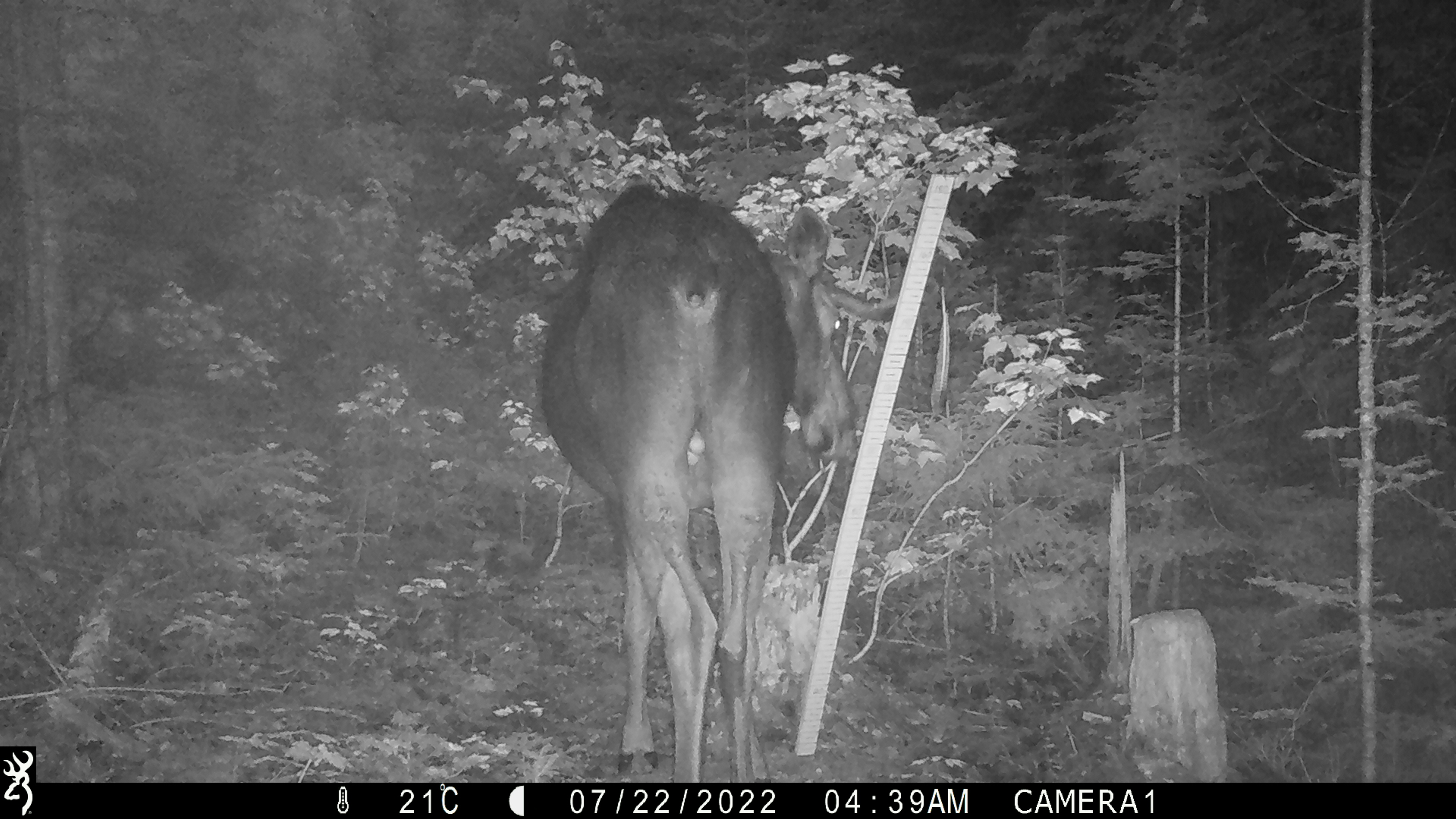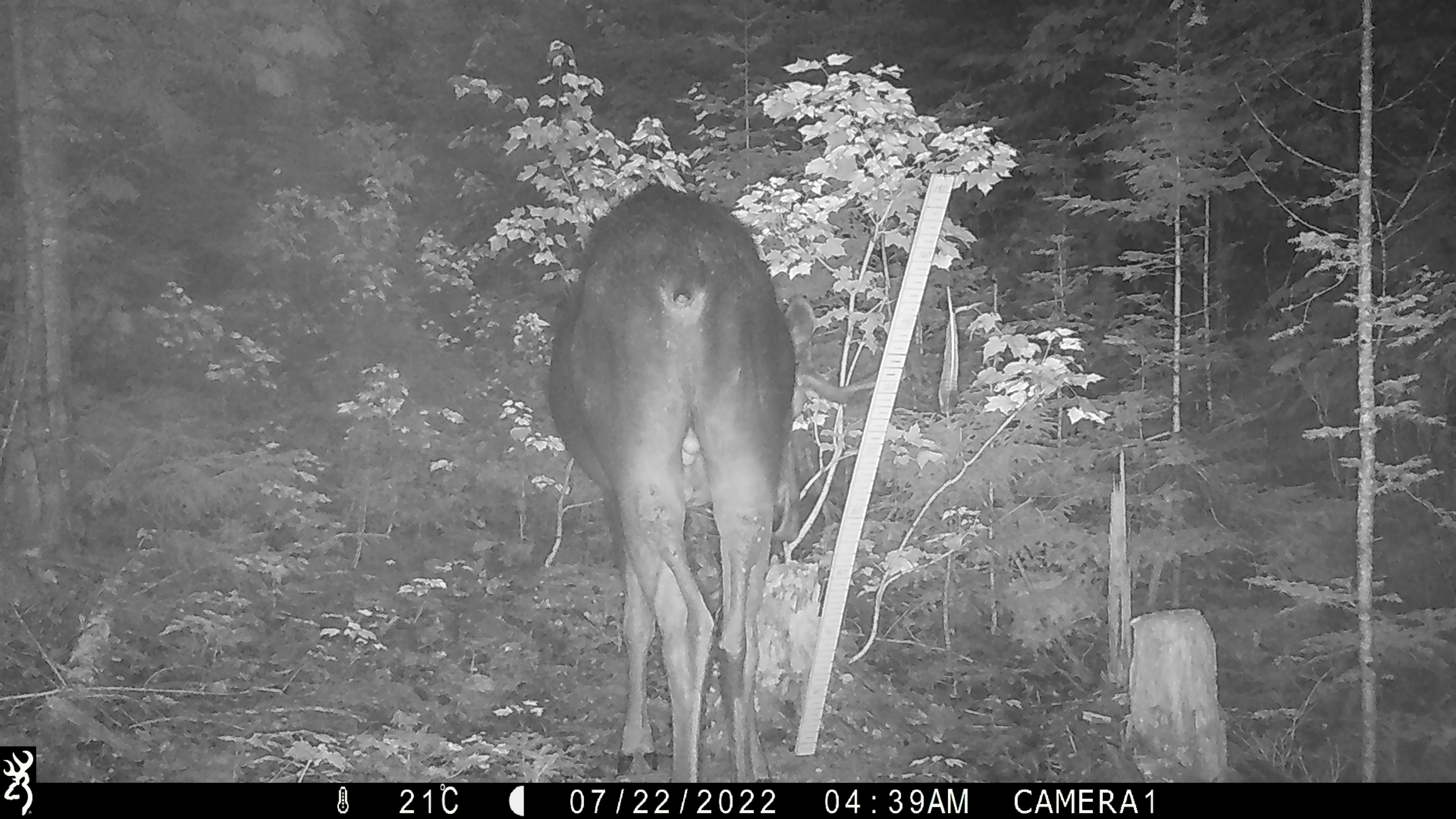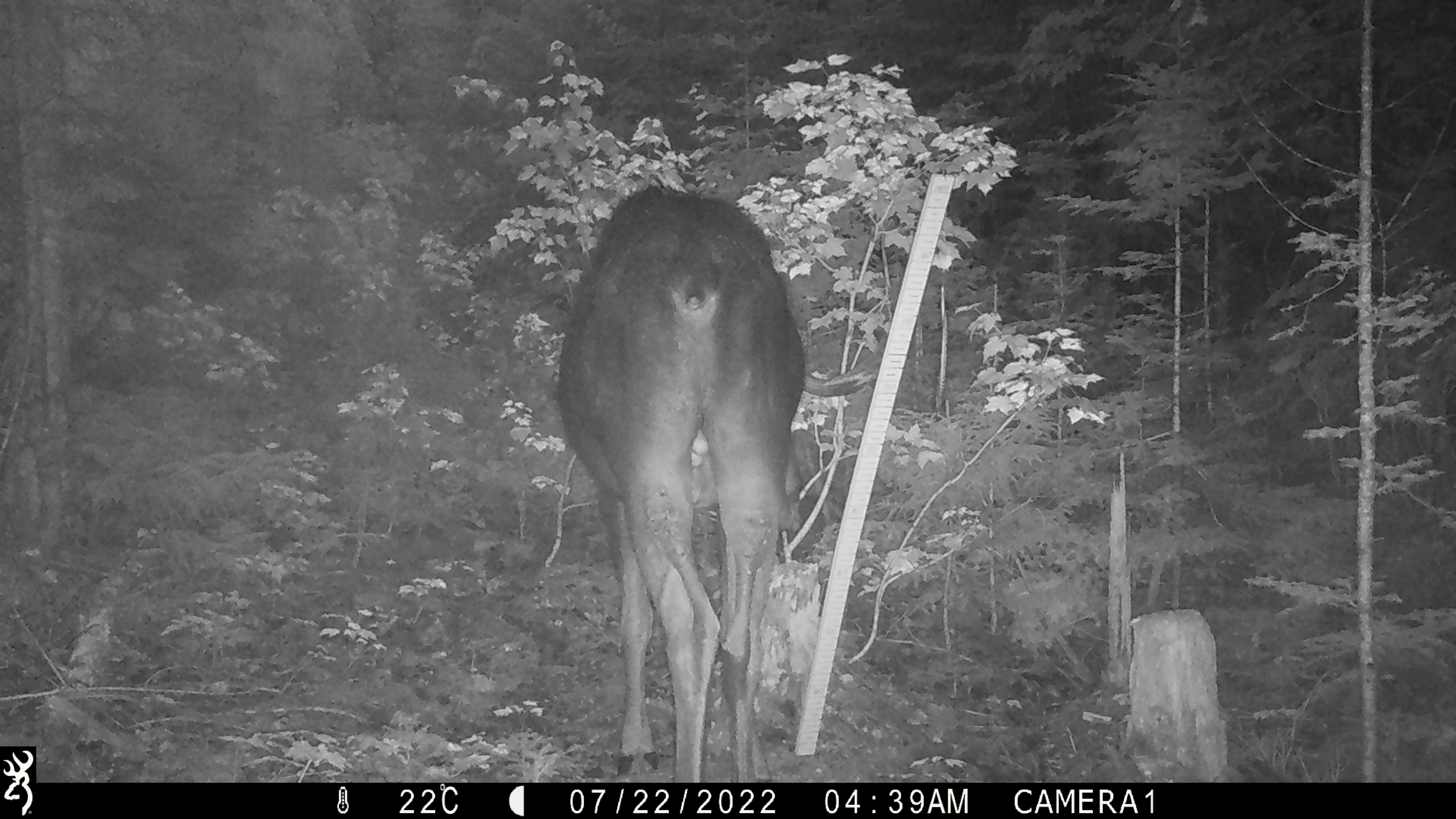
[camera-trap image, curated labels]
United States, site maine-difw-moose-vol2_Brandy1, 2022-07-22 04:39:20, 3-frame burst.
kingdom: Animalia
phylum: Chordata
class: Mammalia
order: Artiodactyla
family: Cervidae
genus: Alces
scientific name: Alces alces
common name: moose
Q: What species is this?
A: Moose (Alces alces).